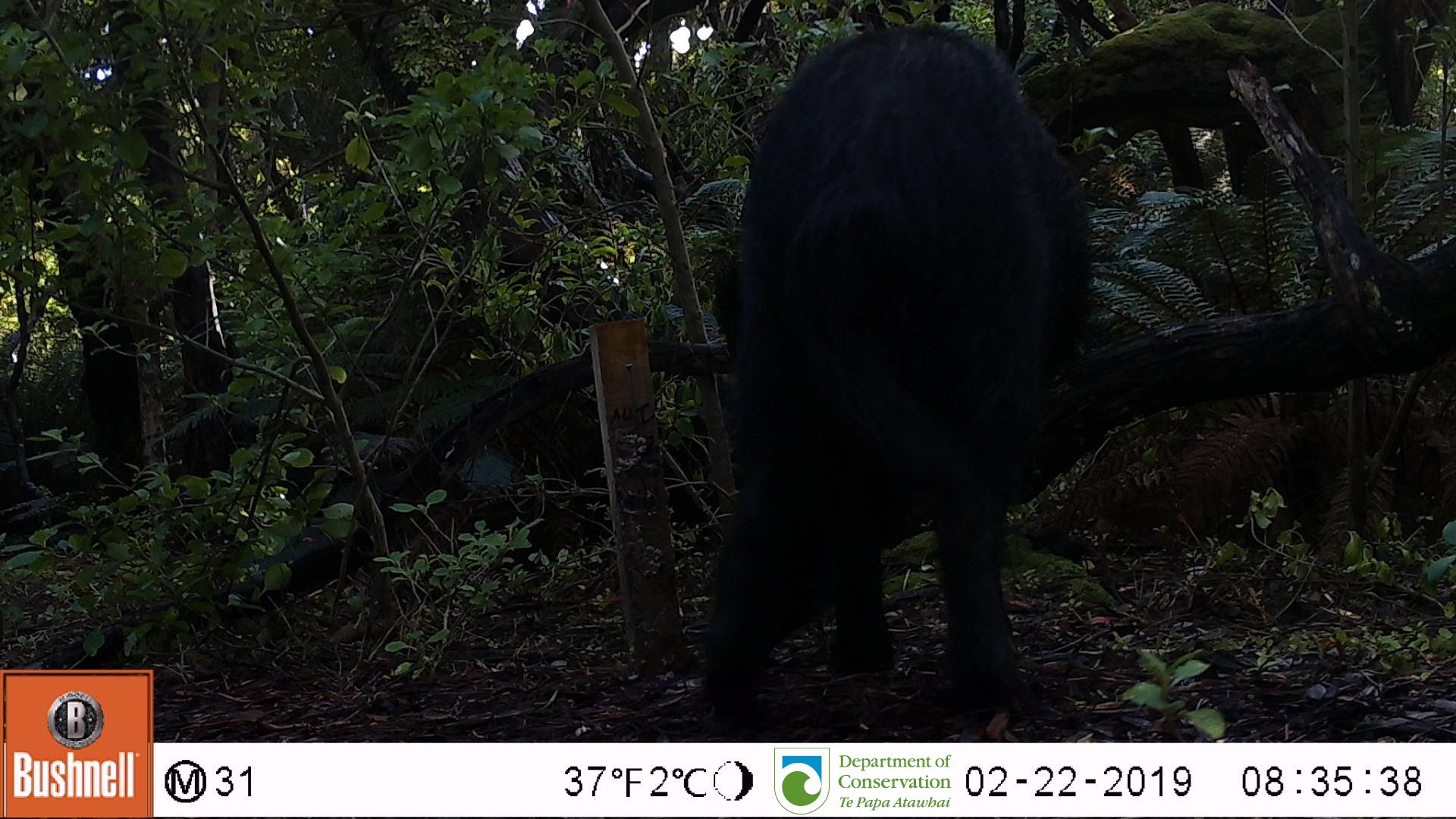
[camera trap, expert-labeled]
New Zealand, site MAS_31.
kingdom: Animalia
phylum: Chordata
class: Mammalia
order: Artiodactyla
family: Suidae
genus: Sus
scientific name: Sus scrofa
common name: pig